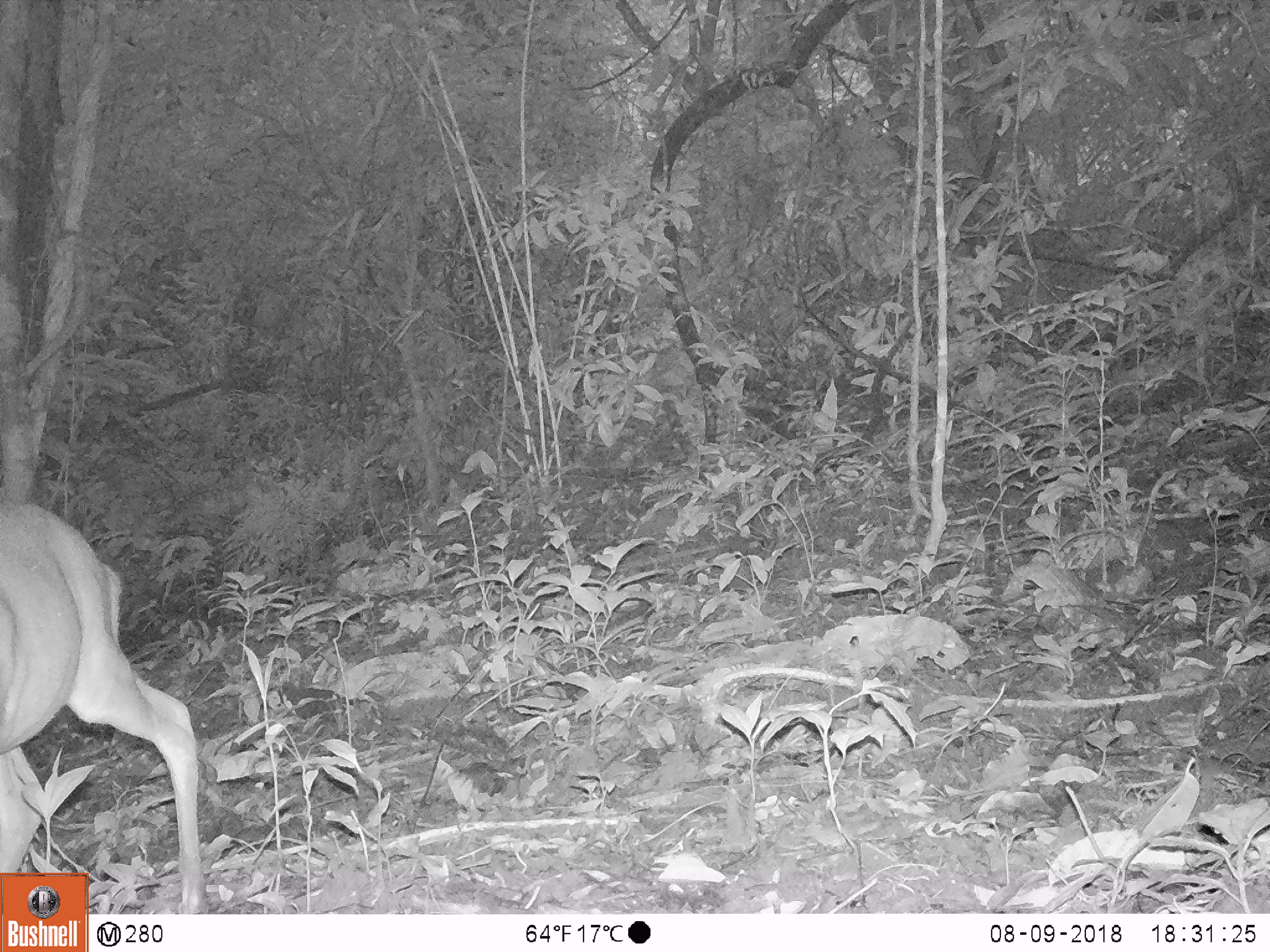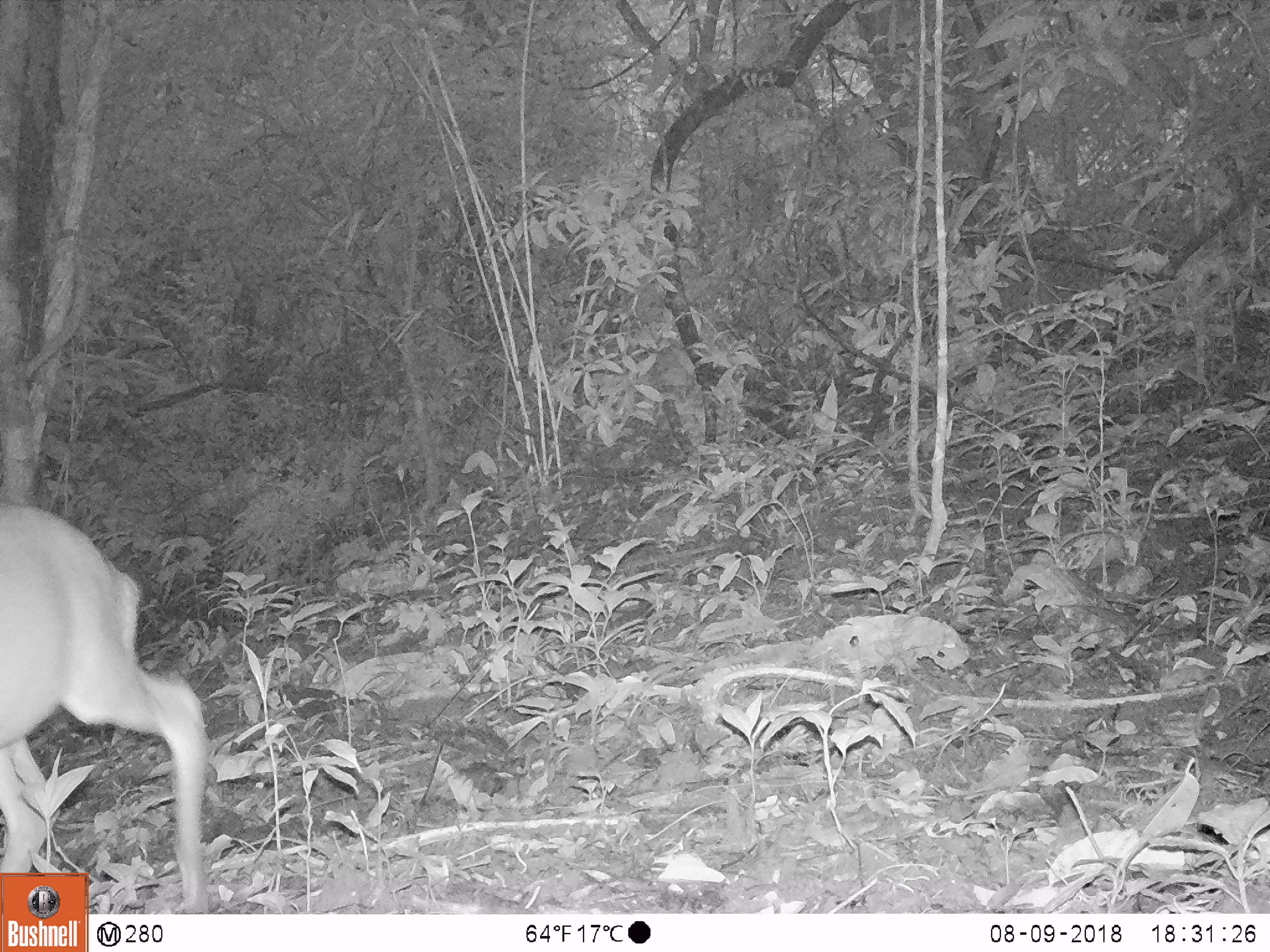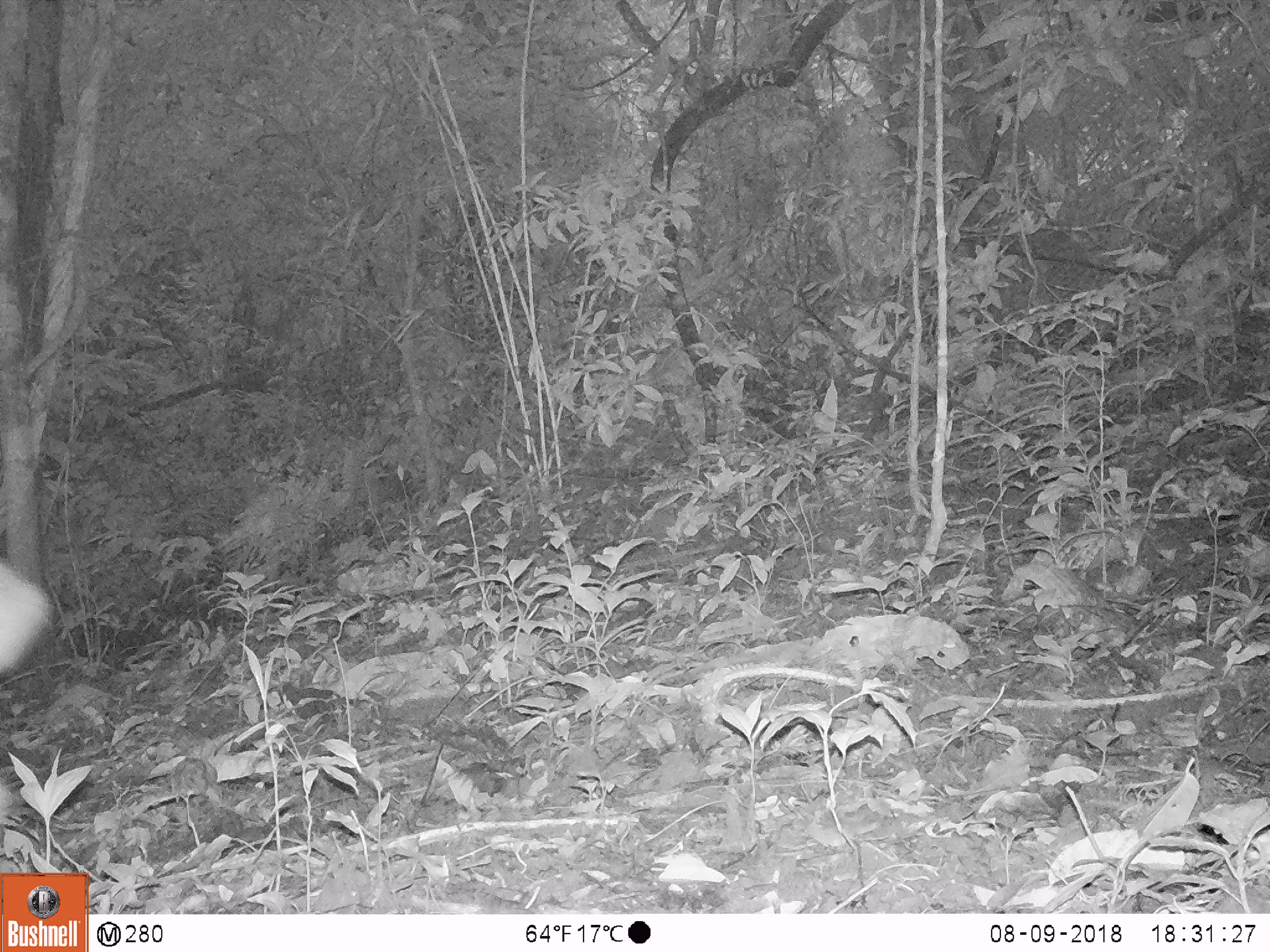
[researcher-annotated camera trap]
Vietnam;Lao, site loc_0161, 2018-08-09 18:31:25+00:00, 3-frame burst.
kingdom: Animalia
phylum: Chordata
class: Mammalia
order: Artiodactyla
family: Cervidae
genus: Muntiacus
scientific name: Muntiacus vuquangensis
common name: large-antlered muntjac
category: large antlered muntjac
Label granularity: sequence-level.